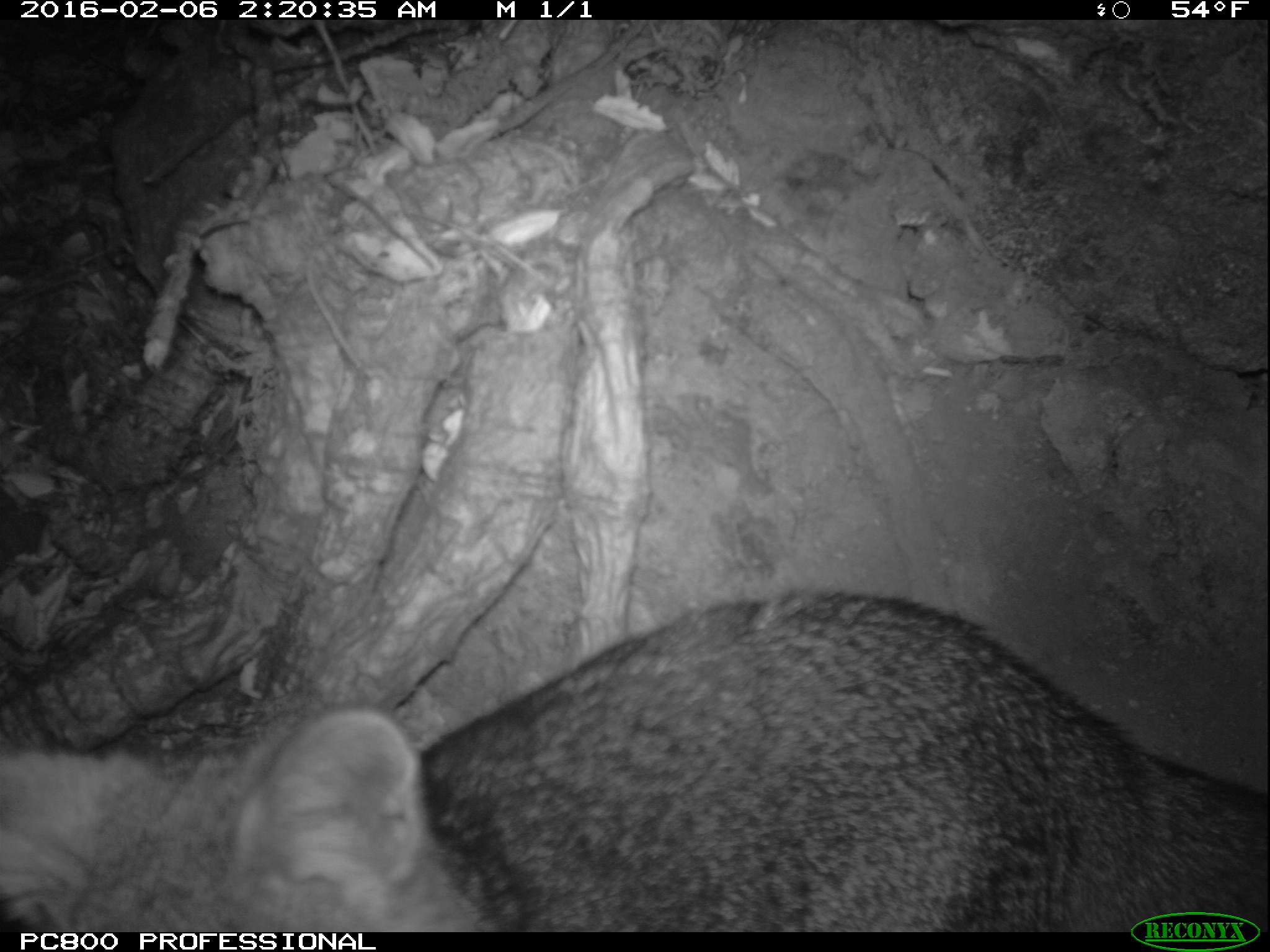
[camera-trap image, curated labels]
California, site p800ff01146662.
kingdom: Animalia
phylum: Chordata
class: Mammalia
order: Carnivora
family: Canidae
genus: Urocyon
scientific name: Urocyon littoralis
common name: island fox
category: fox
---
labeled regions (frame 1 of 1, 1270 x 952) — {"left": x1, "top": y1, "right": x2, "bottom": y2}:
fox: {"left": 0, "top": 586, "right": 1269, "bottom": 932}